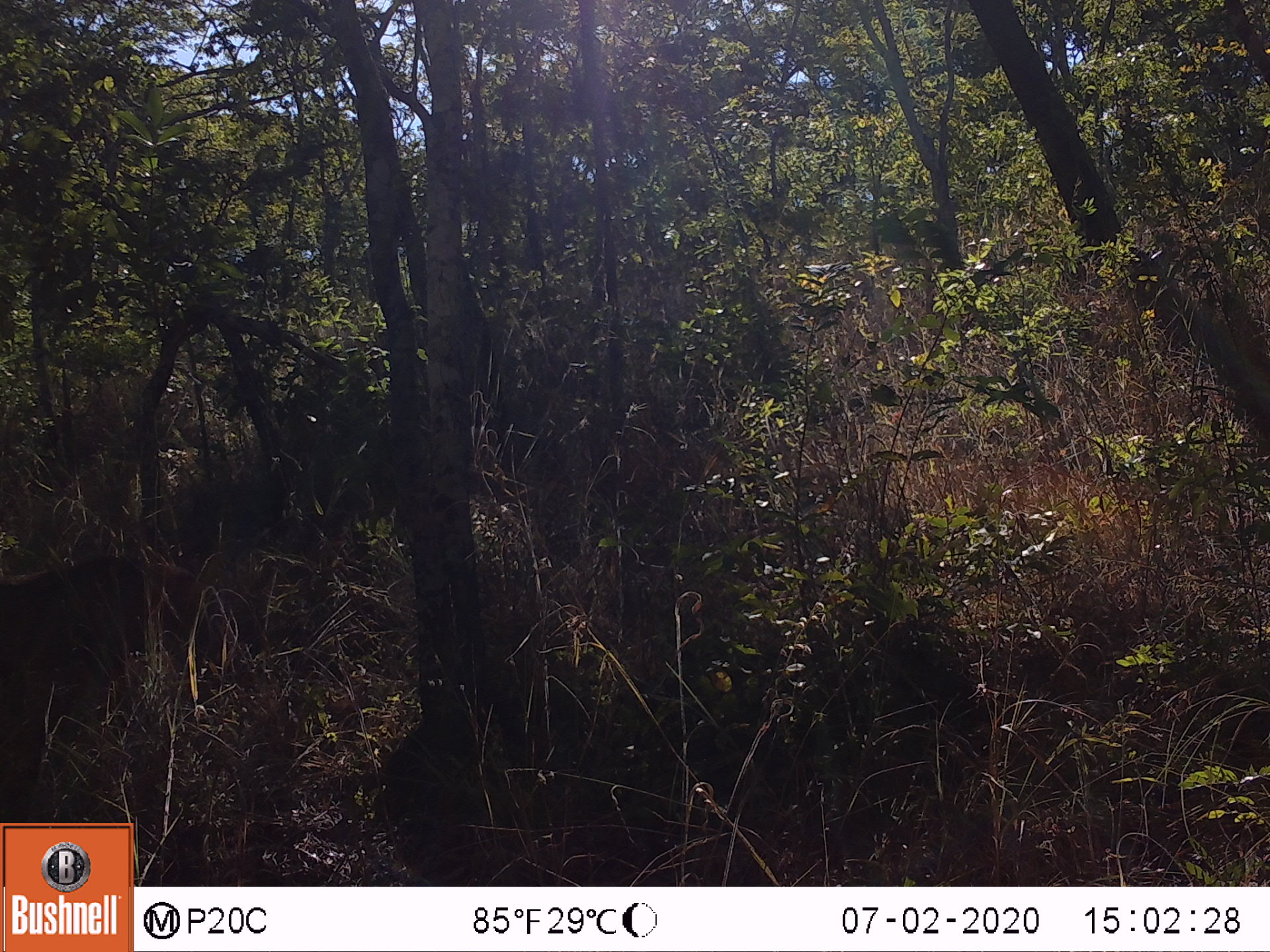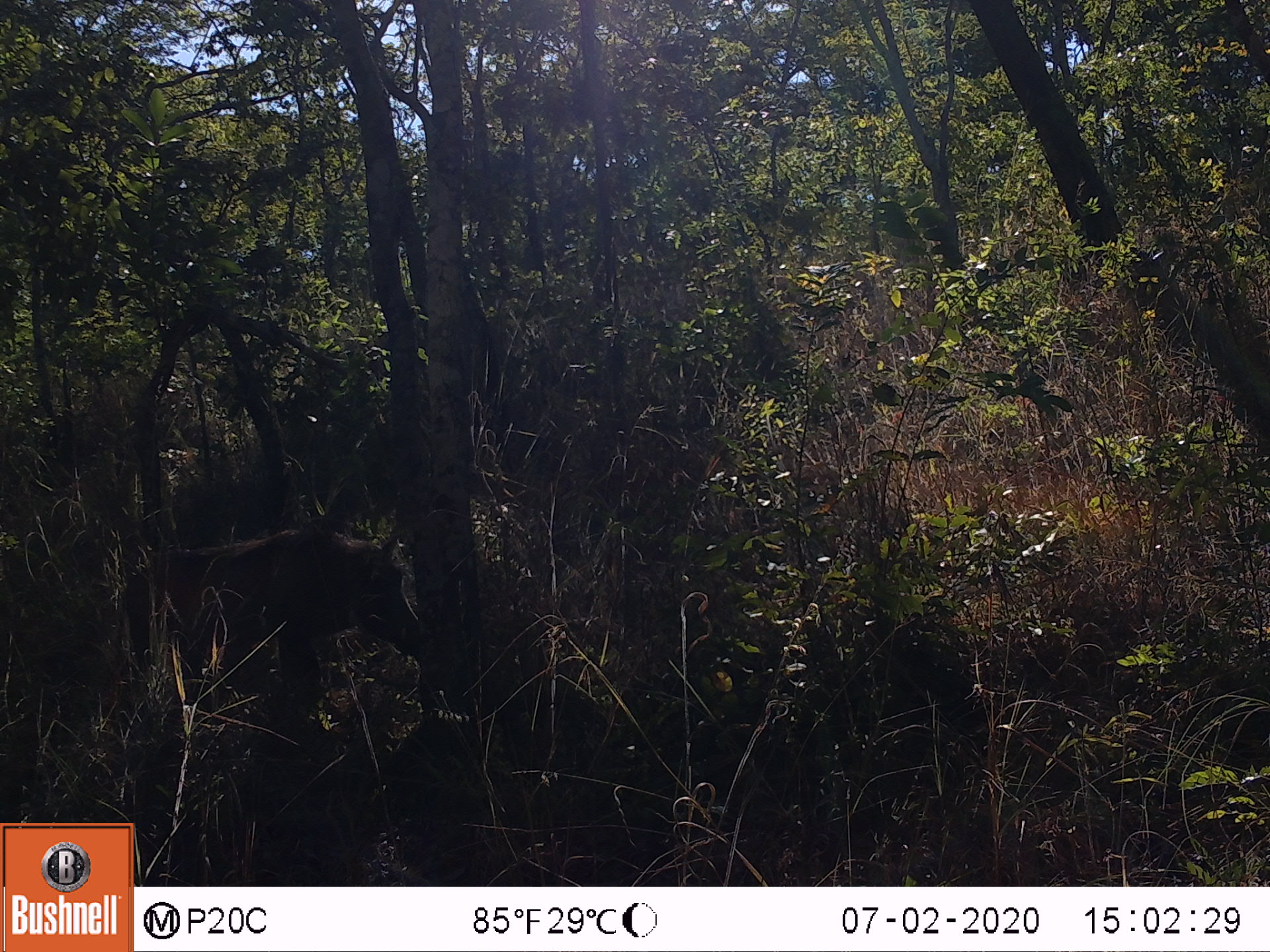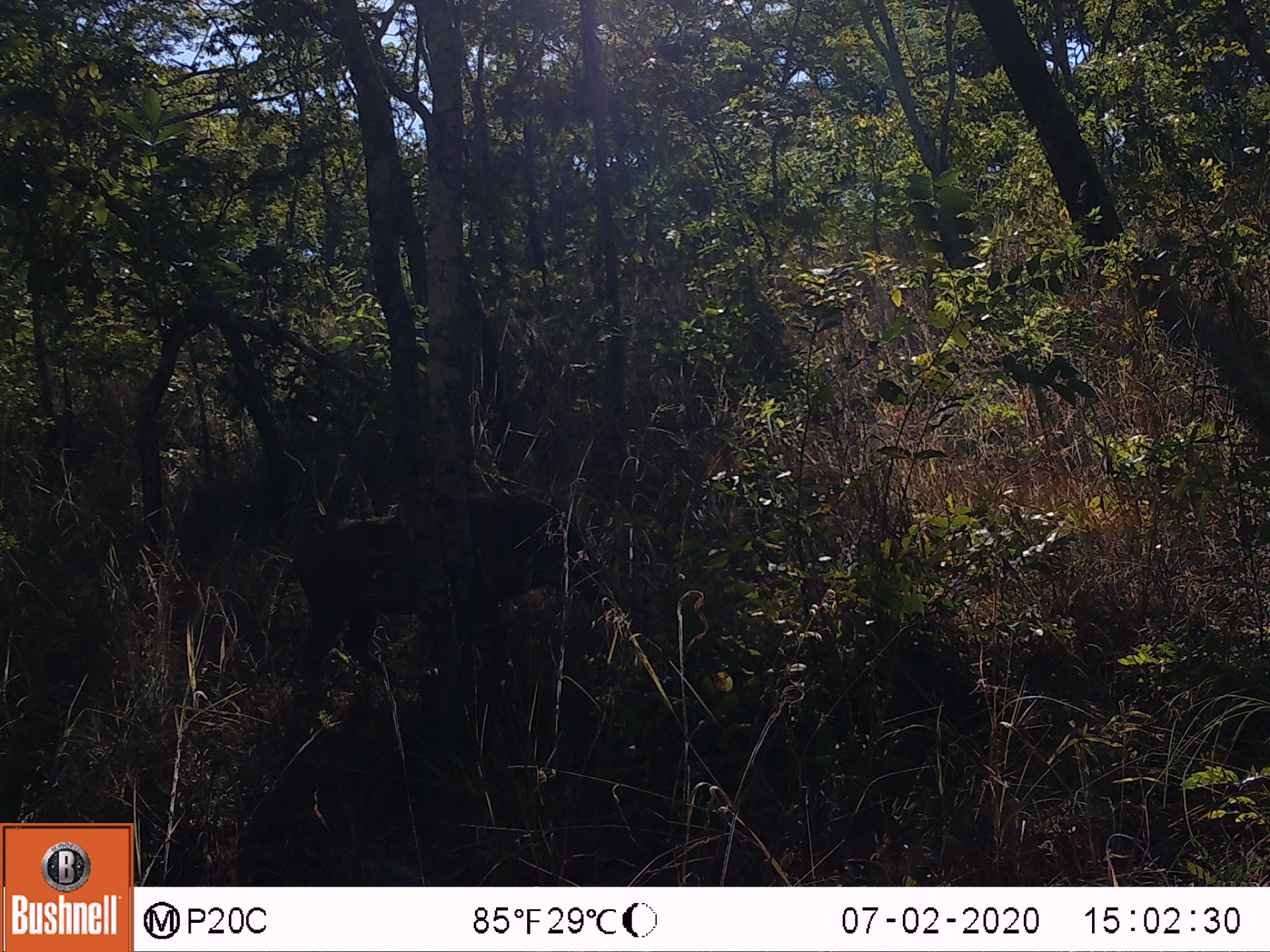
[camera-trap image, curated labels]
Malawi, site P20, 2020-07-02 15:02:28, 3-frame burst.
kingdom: Animalia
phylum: Chordata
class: Mammalia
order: Artiodactyla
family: Suidae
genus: Phacochoerus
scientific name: Phacochoerus africanus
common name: common warthog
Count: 1.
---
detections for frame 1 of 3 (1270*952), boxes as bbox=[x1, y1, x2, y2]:
common warthog: bbox=[2, 552, 278, 713]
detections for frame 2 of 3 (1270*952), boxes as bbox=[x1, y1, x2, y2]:
common warthog: bbox=[116, 523, 423, 708]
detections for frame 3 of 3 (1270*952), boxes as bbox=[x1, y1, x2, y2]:
common warthog: bbox=[293, 486, 588, 708]